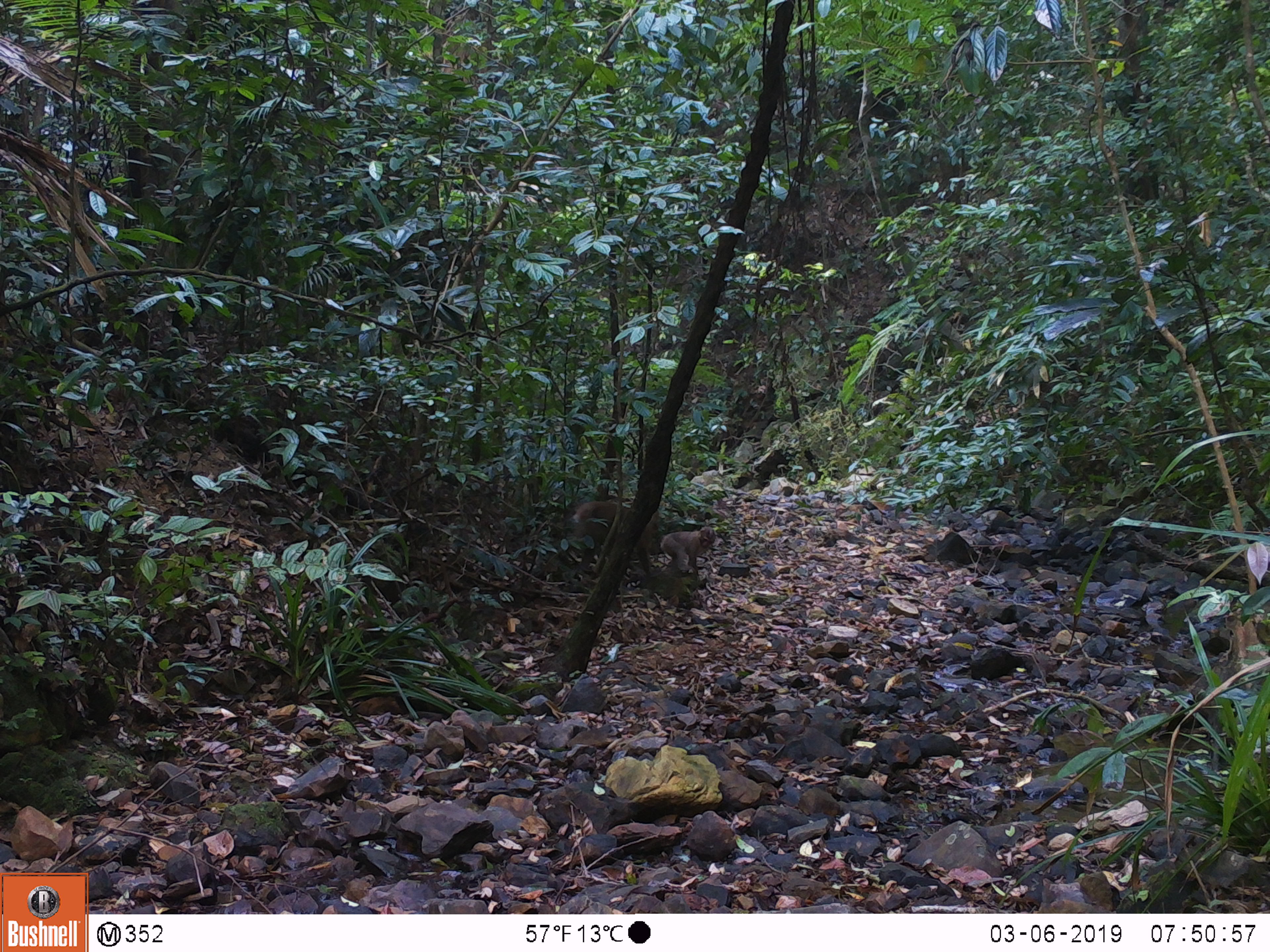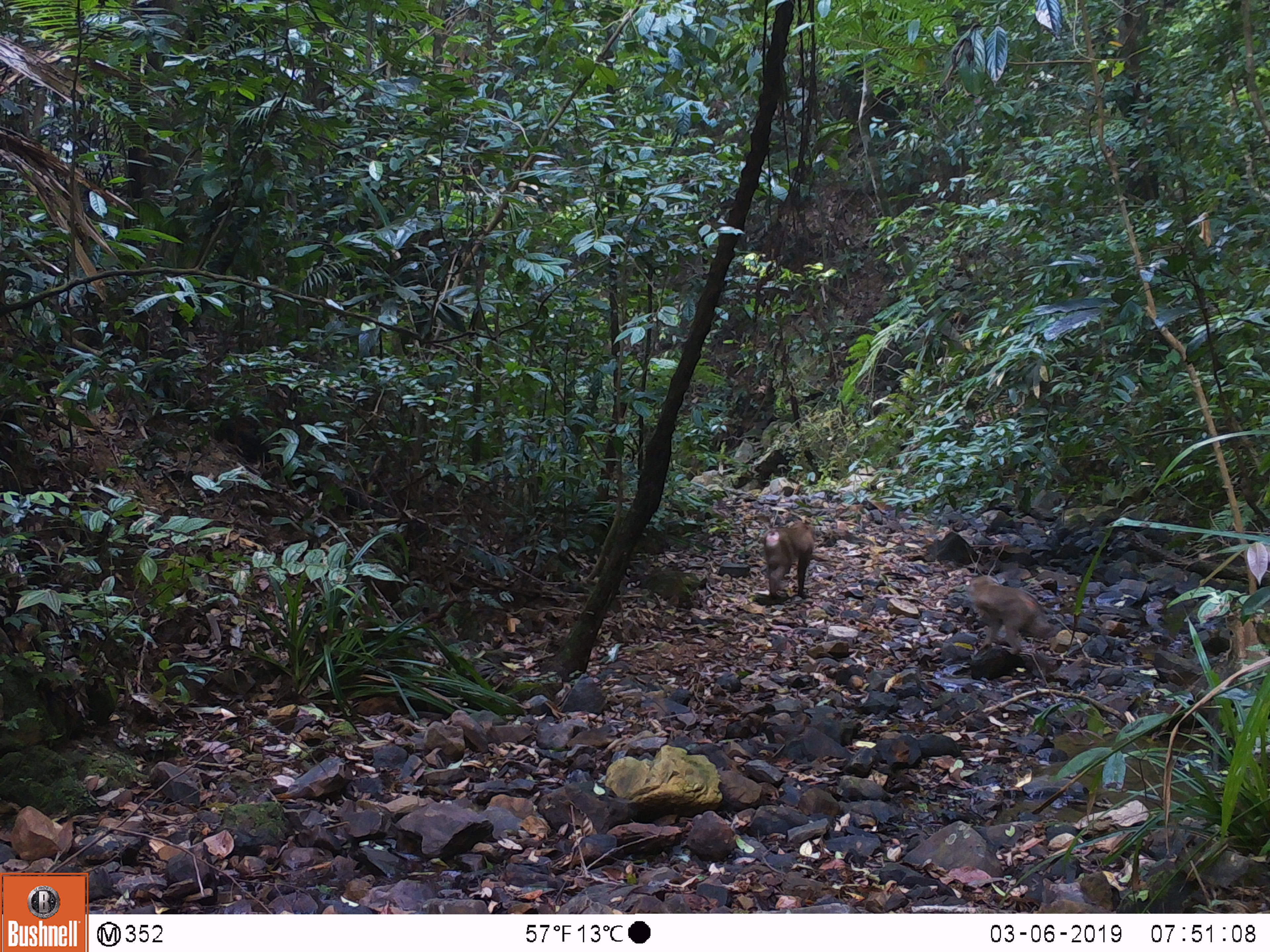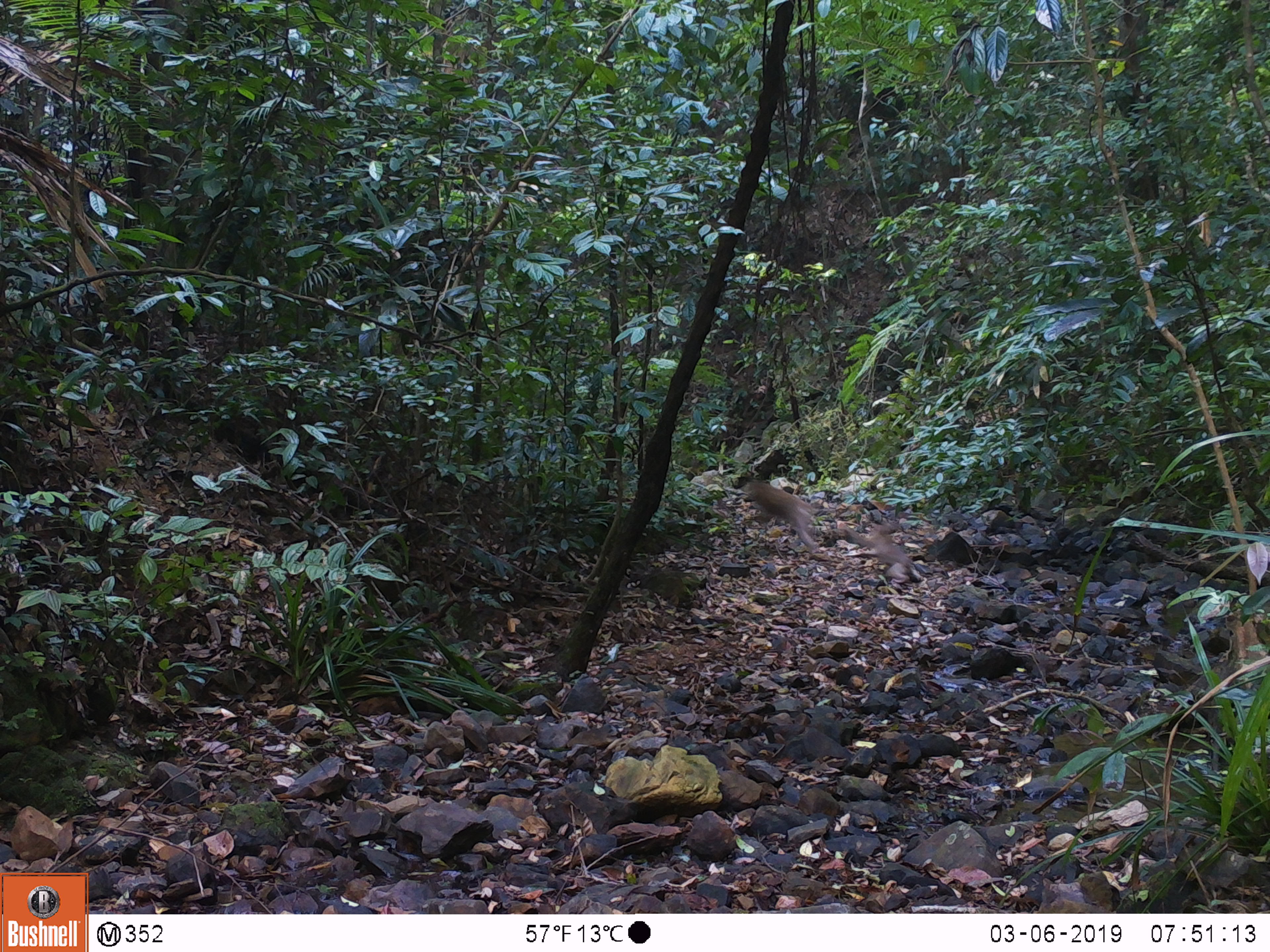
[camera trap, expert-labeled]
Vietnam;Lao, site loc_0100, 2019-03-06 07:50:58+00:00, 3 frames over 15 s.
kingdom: Animalia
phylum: Chordata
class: Mammalia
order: Primates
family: Cercopithecidae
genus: Macaca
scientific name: Macaca nemestrina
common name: pig-tailed macaque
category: pig tailed macaque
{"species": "pig tailed macaque (pig-tailed macaque) (Macaca nemestrina)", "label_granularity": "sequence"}